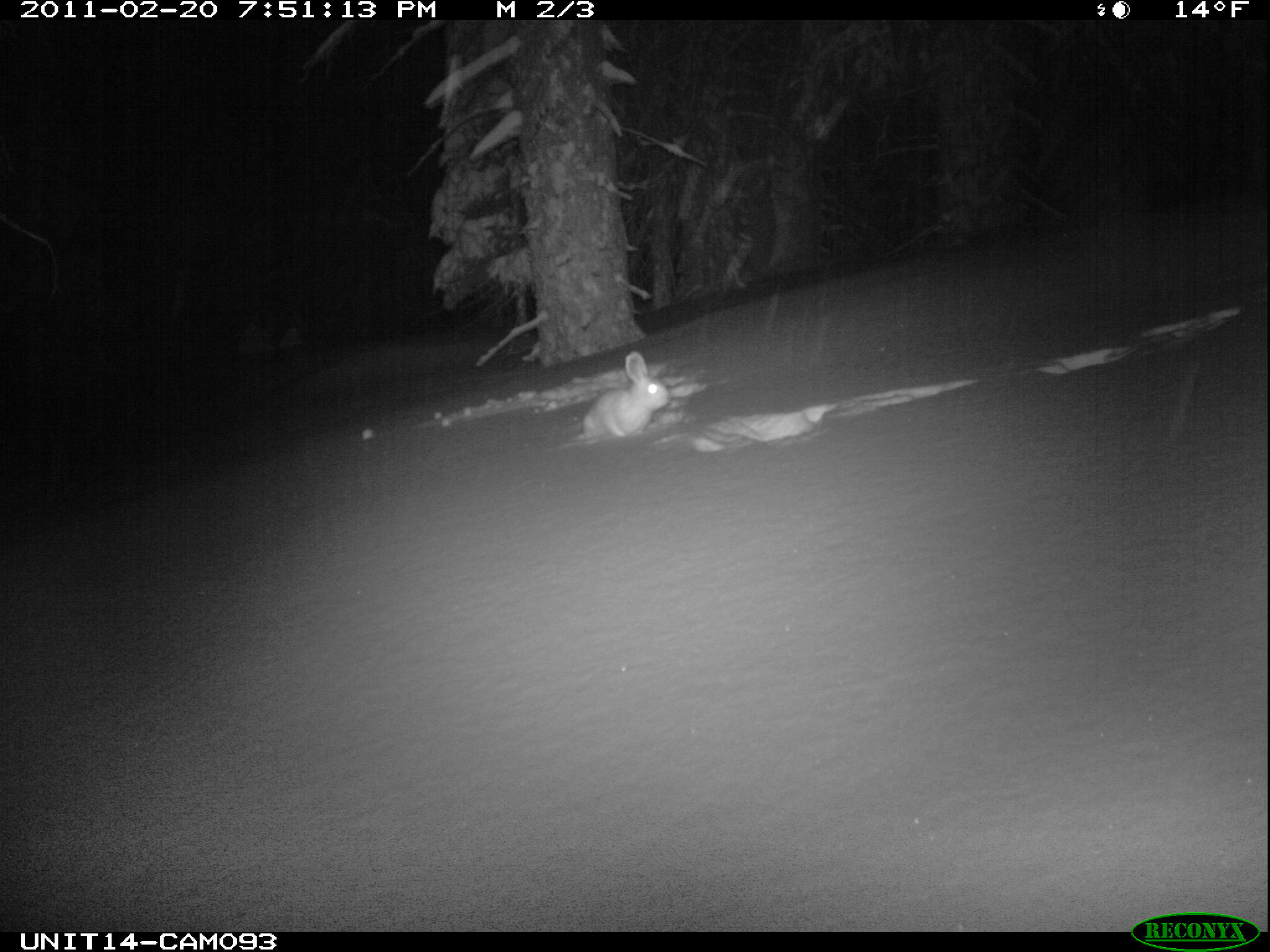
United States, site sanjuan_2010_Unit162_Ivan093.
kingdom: Animalia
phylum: Chordata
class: Mammalia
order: Lagomorpha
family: Leporidae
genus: Lepus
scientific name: Lepus americanus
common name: snowshoe hare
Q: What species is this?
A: Lepus americanus (snowshoe hare).